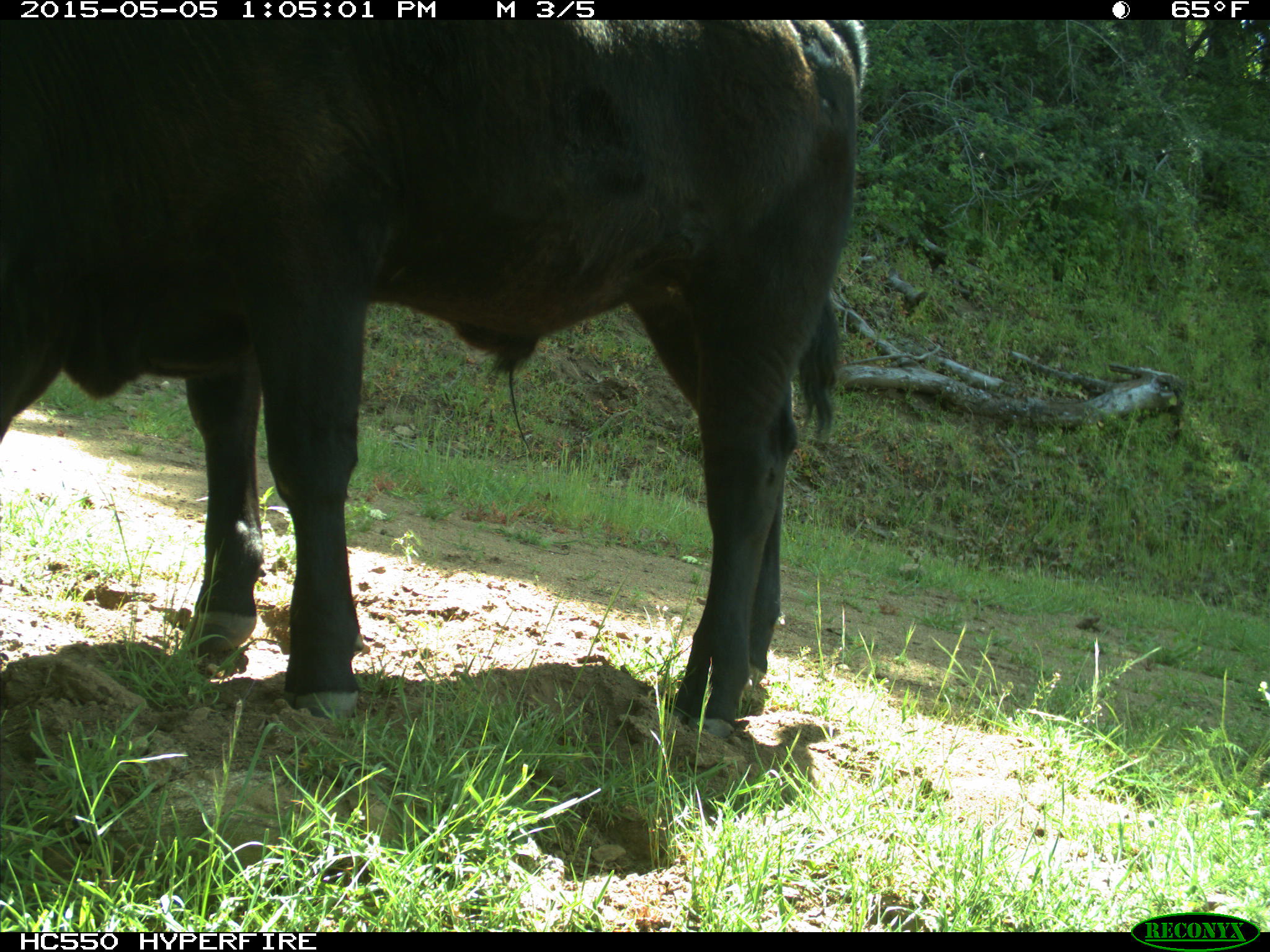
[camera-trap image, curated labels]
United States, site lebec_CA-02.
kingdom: Animalia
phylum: Chordata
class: Mammalia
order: Artiodactyla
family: Bovidae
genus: Bos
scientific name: Bos taurus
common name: domestic cow